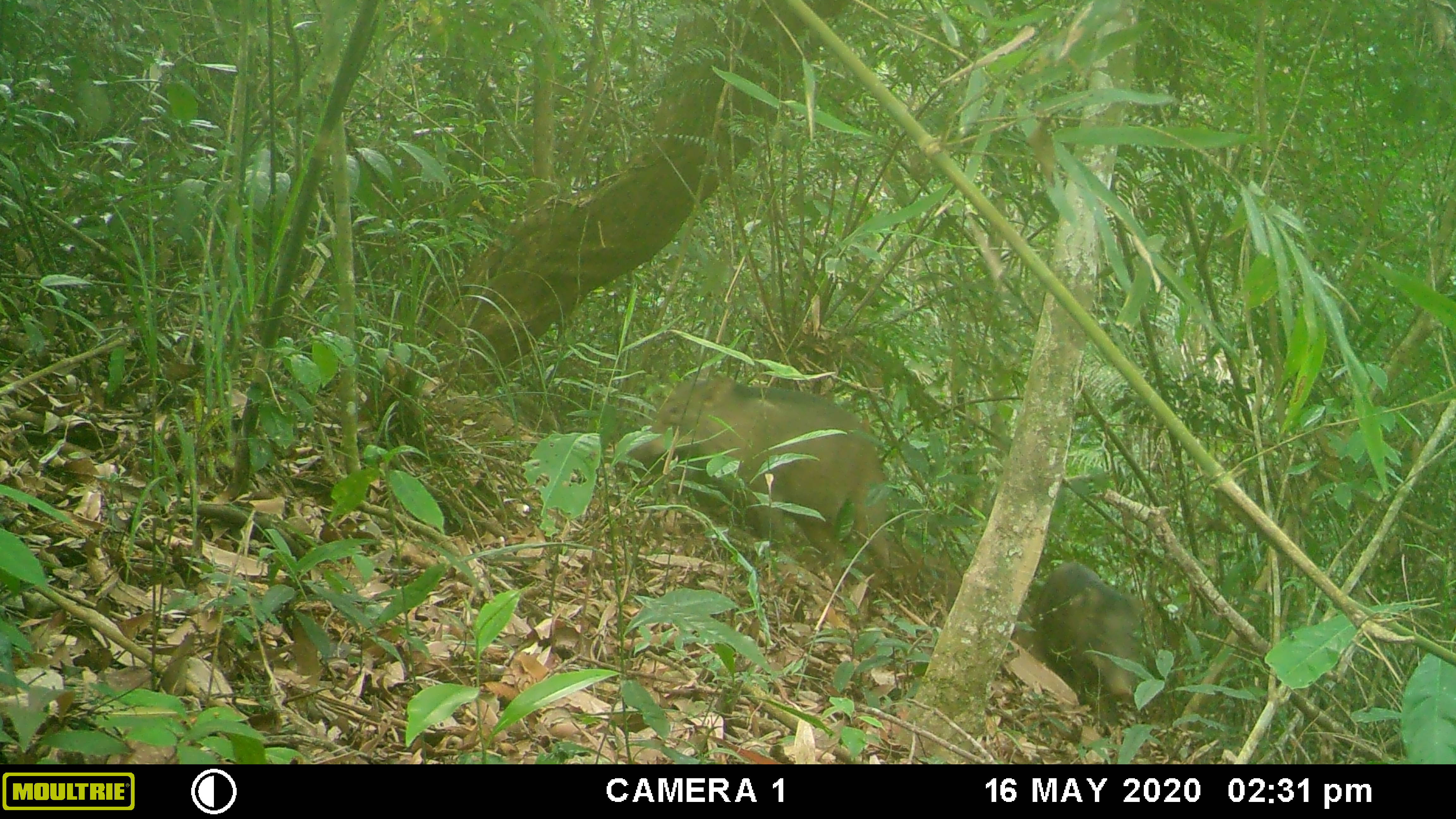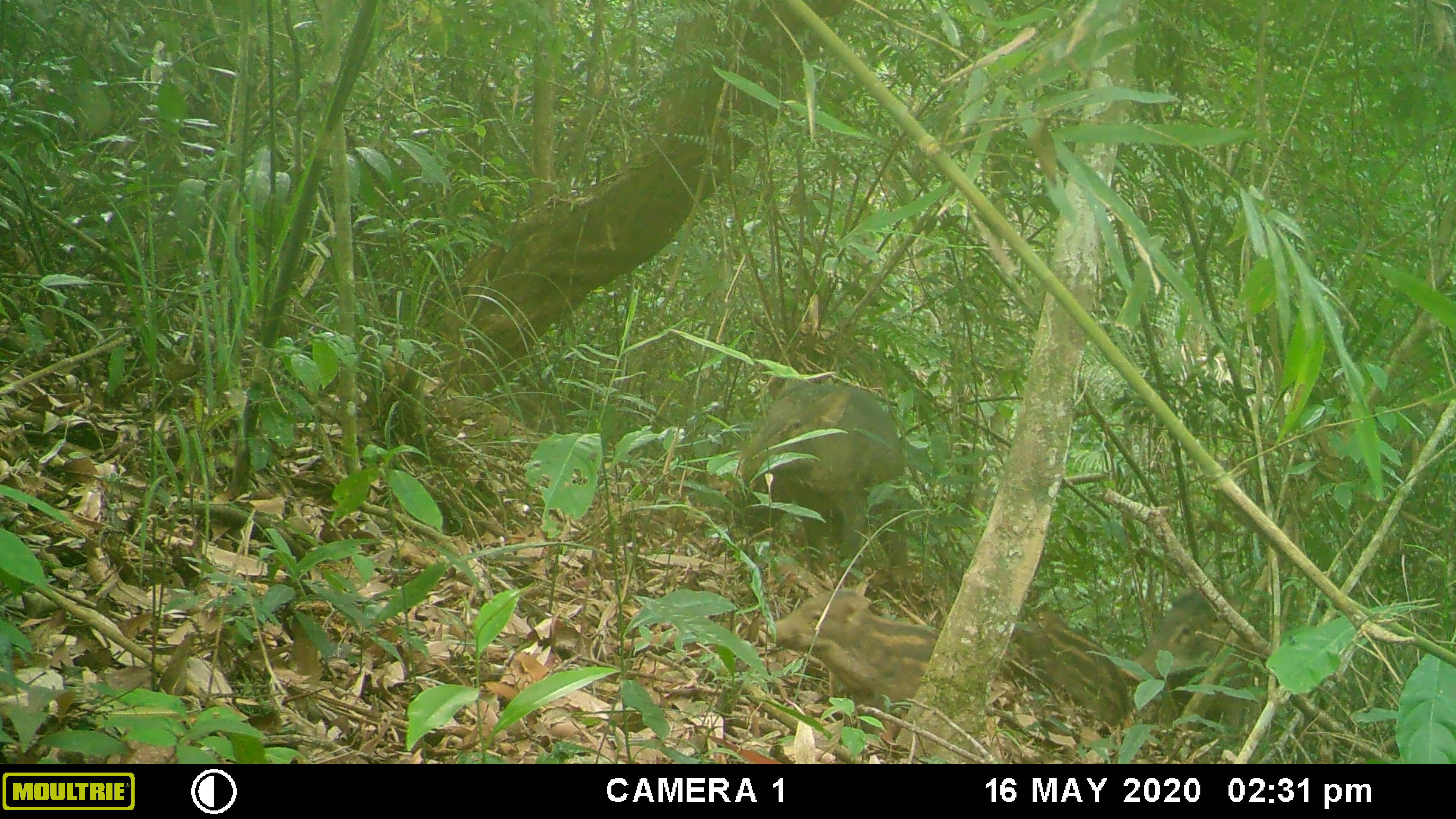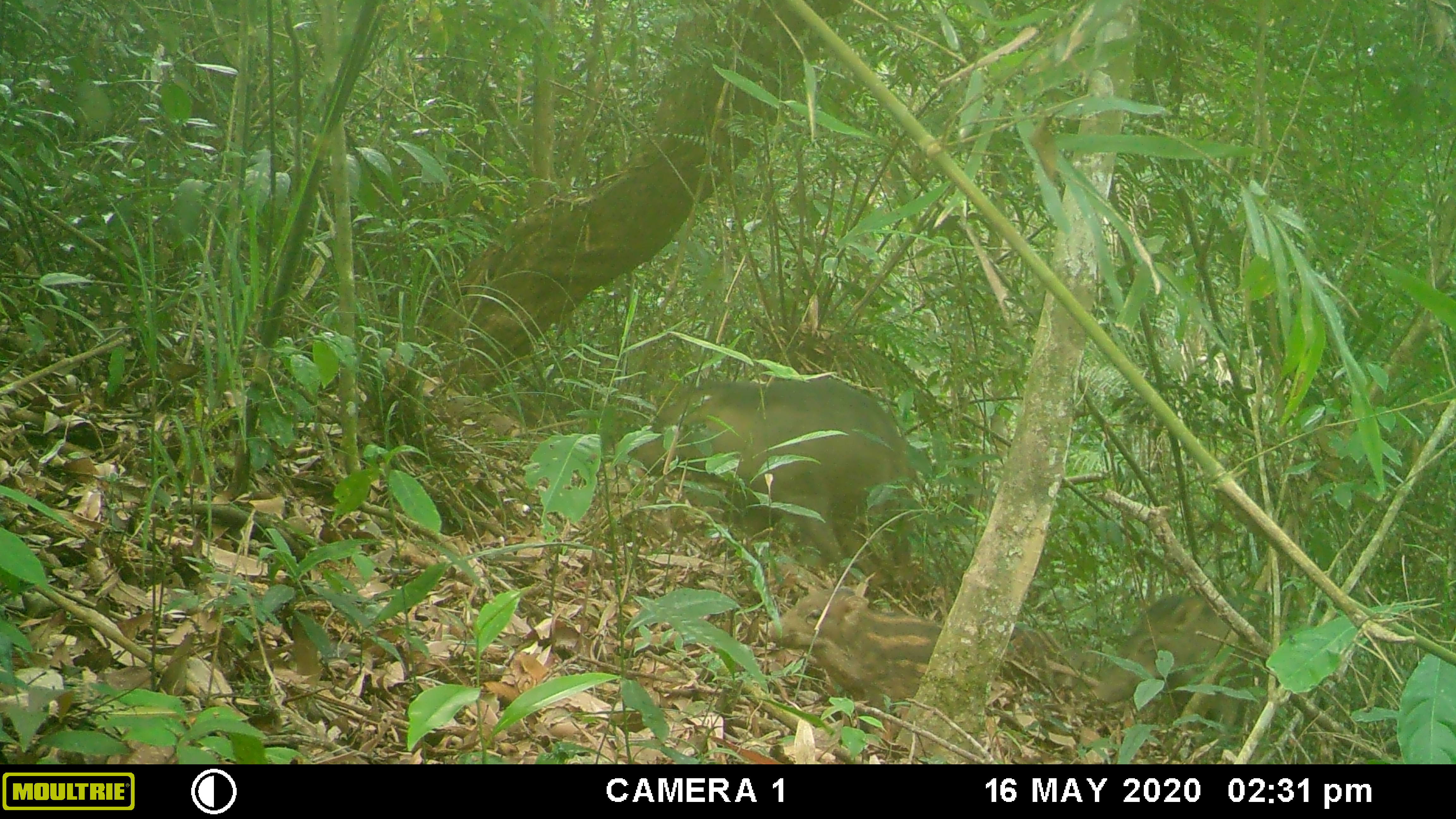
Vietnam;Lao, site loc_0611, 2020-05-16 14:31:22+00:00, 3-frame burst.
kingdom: Animalia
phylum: Chordata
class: Mammalia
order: Artiodactyla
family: Suidae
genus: Sus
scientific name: Sus scrofa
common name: eurasian wild pig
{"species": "eurasian wild pig (Sus scrofa)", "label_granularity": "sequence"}